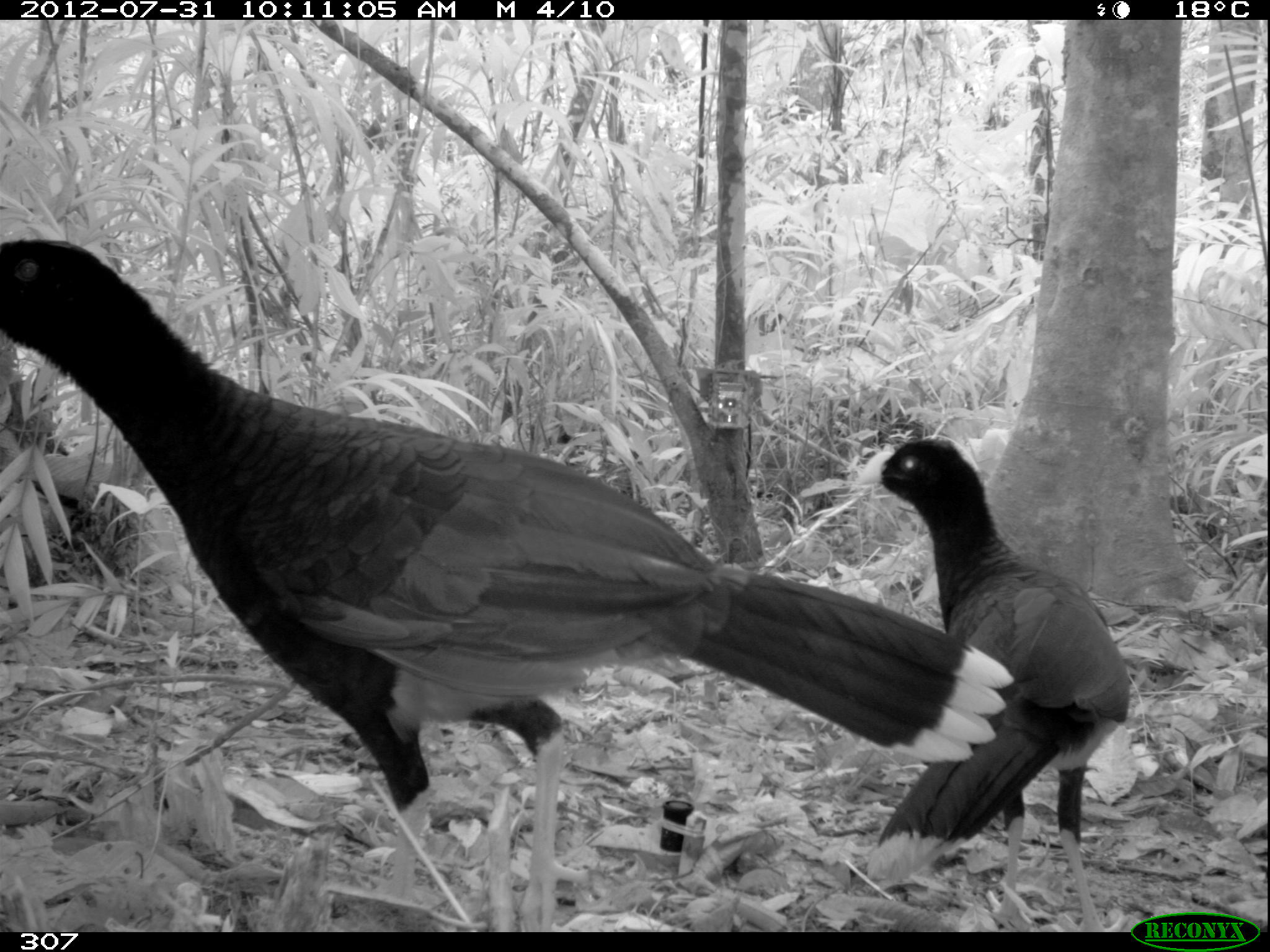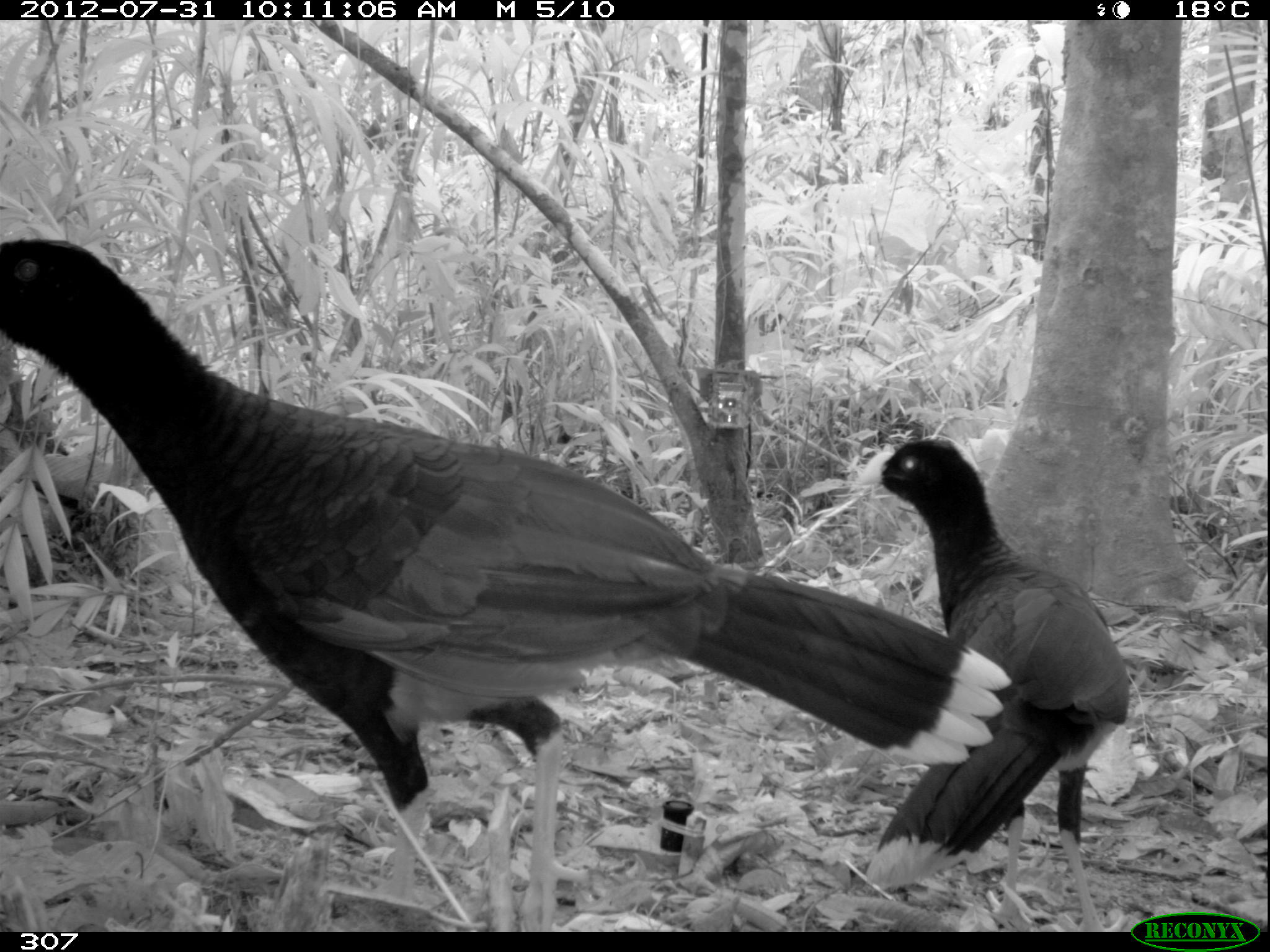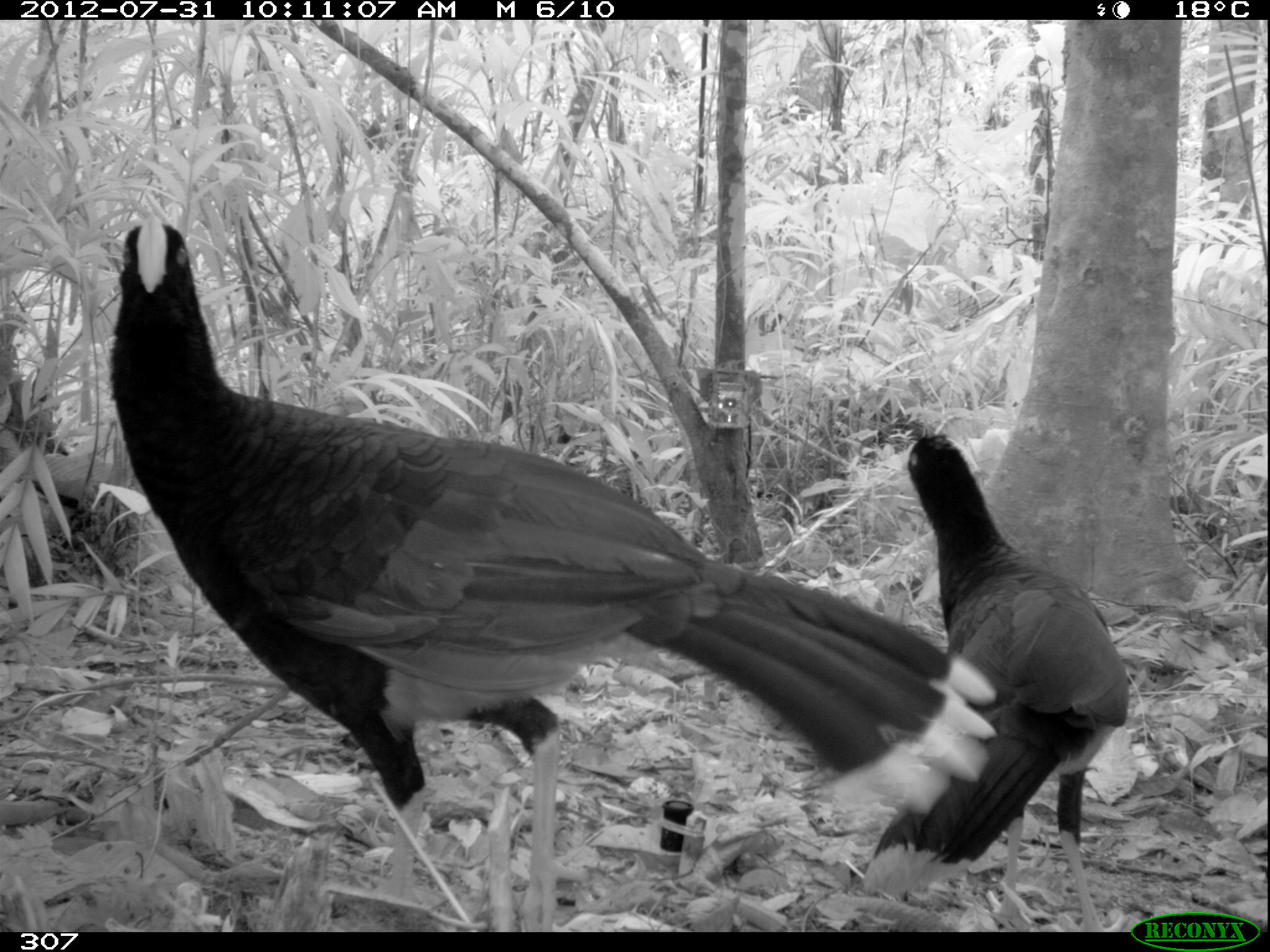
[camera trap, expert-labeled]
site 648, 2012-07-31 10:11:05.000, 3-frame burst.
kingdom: Animalia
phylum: Chordata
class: Aves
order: Galliformes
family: Cracidae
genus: Mitu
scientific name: Mitu tuberosum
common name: razor-billed curassow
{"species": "Mitu tuberosum (razor-billed curassow)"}